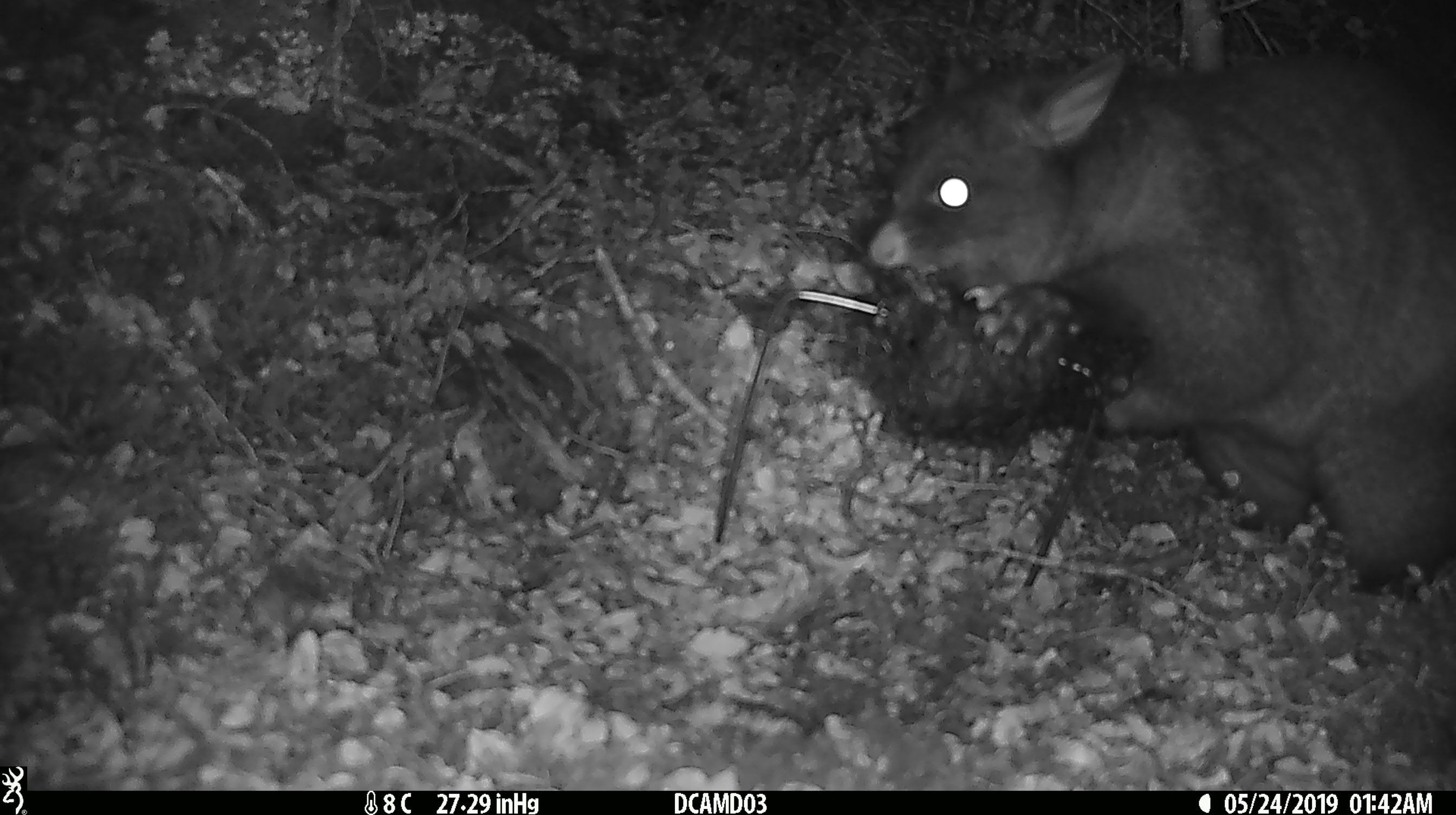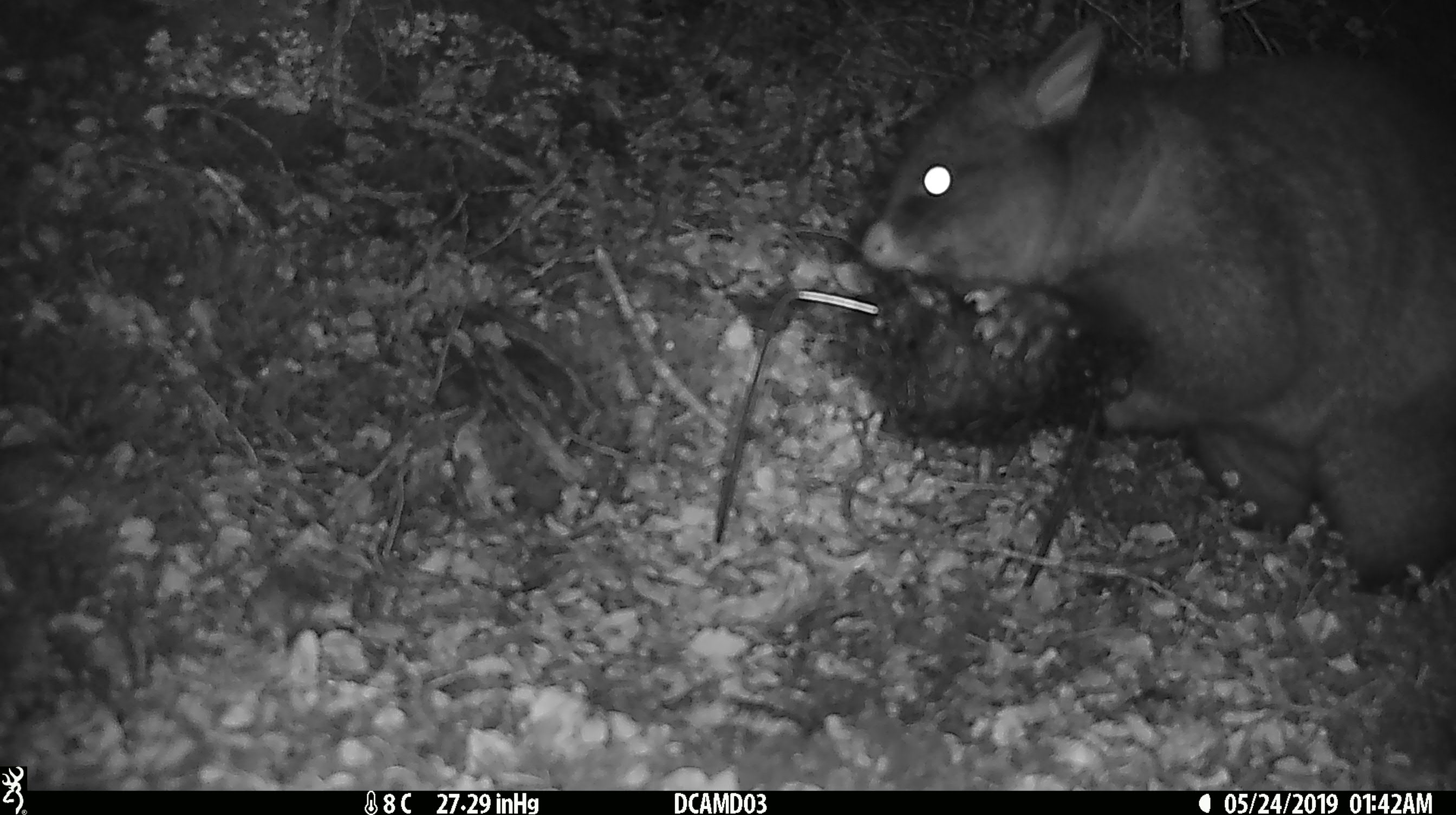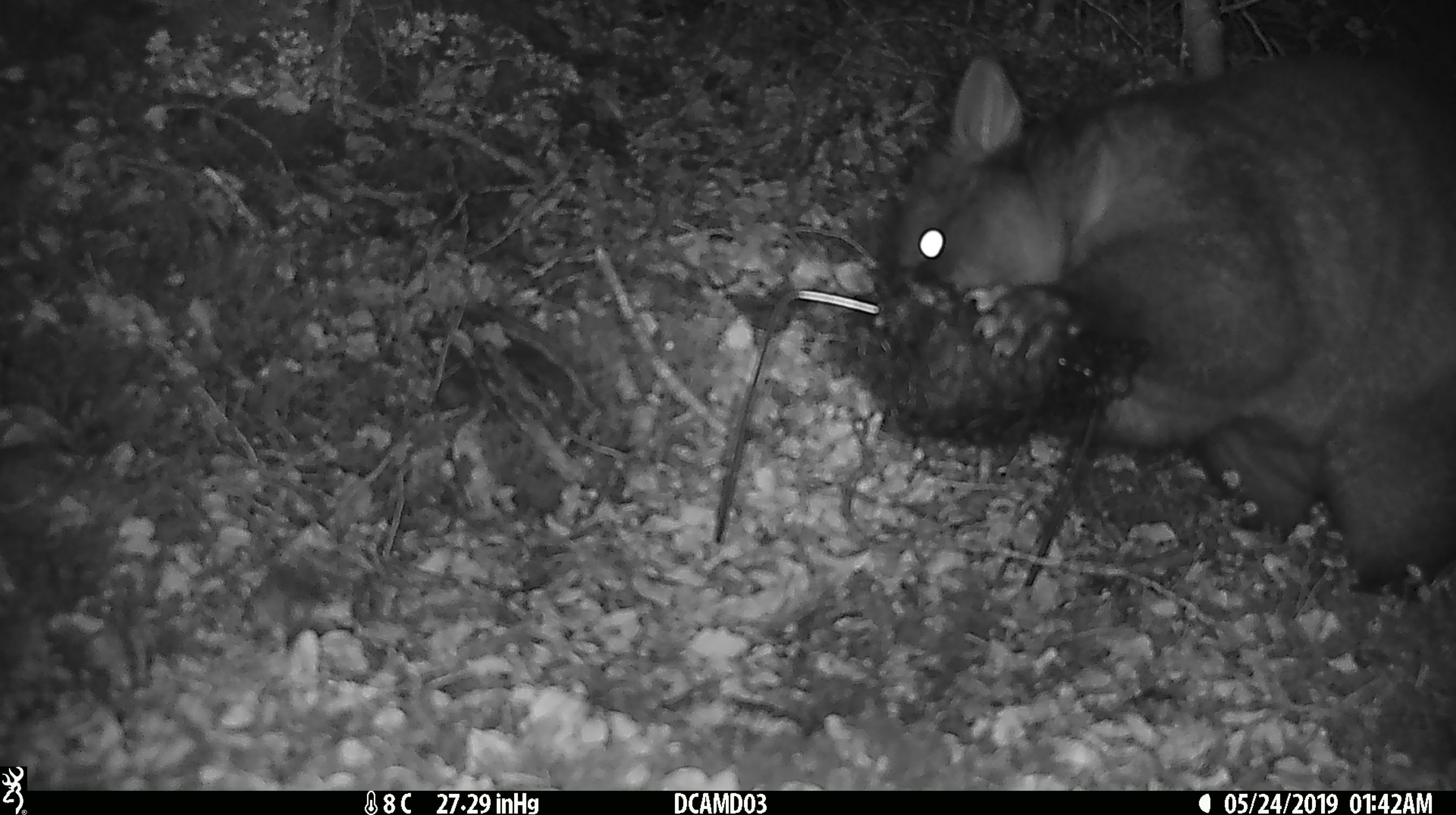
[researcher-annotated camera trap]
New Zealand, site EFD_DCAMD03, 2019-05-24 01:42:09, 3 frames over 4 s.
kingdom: Animalia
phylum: Chordata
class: Mammalia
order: Diprotodontia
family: Phalangeridae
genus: Trichosurus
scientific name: Trichosurus vulpecula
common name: common brushtail possum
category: possum